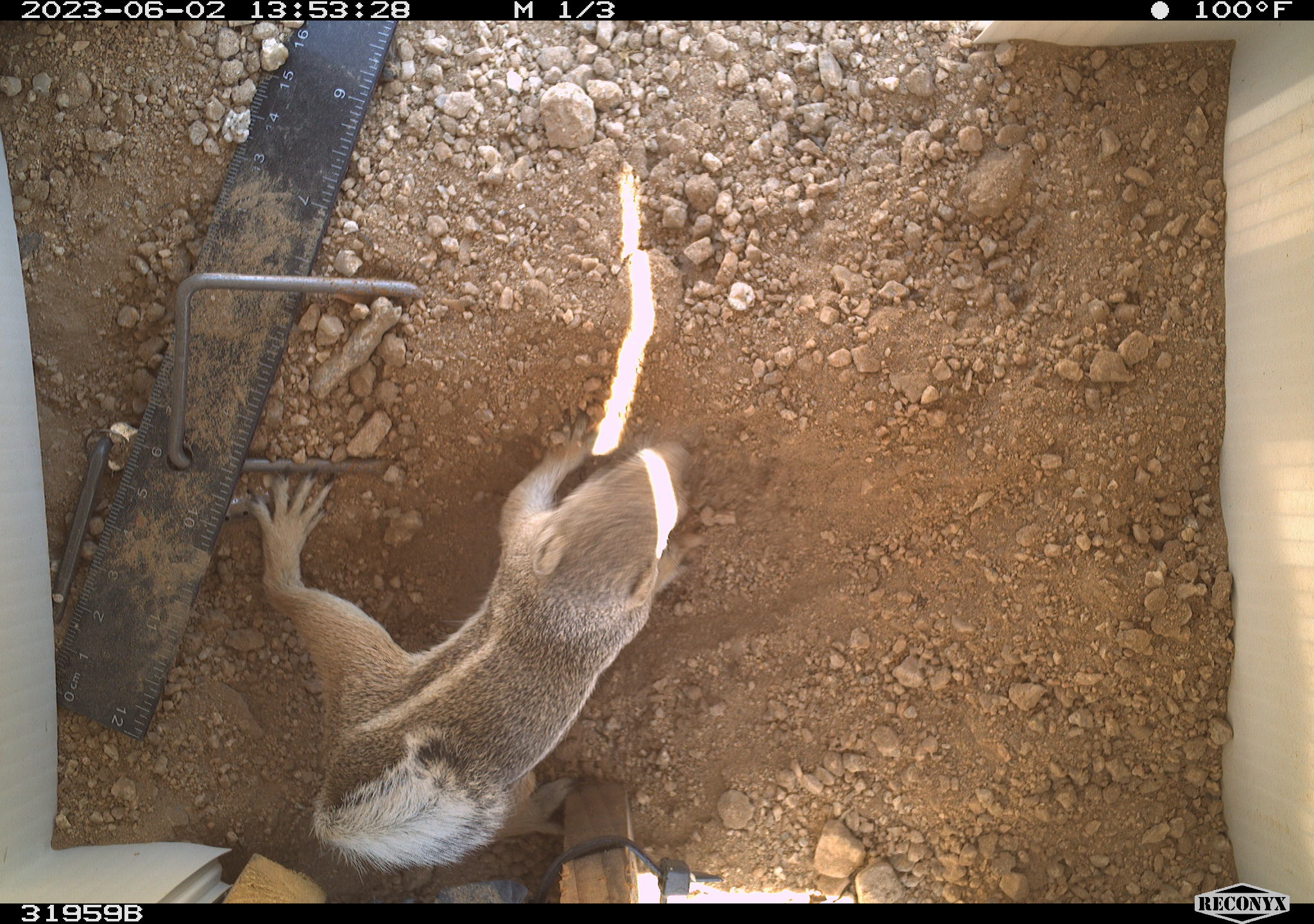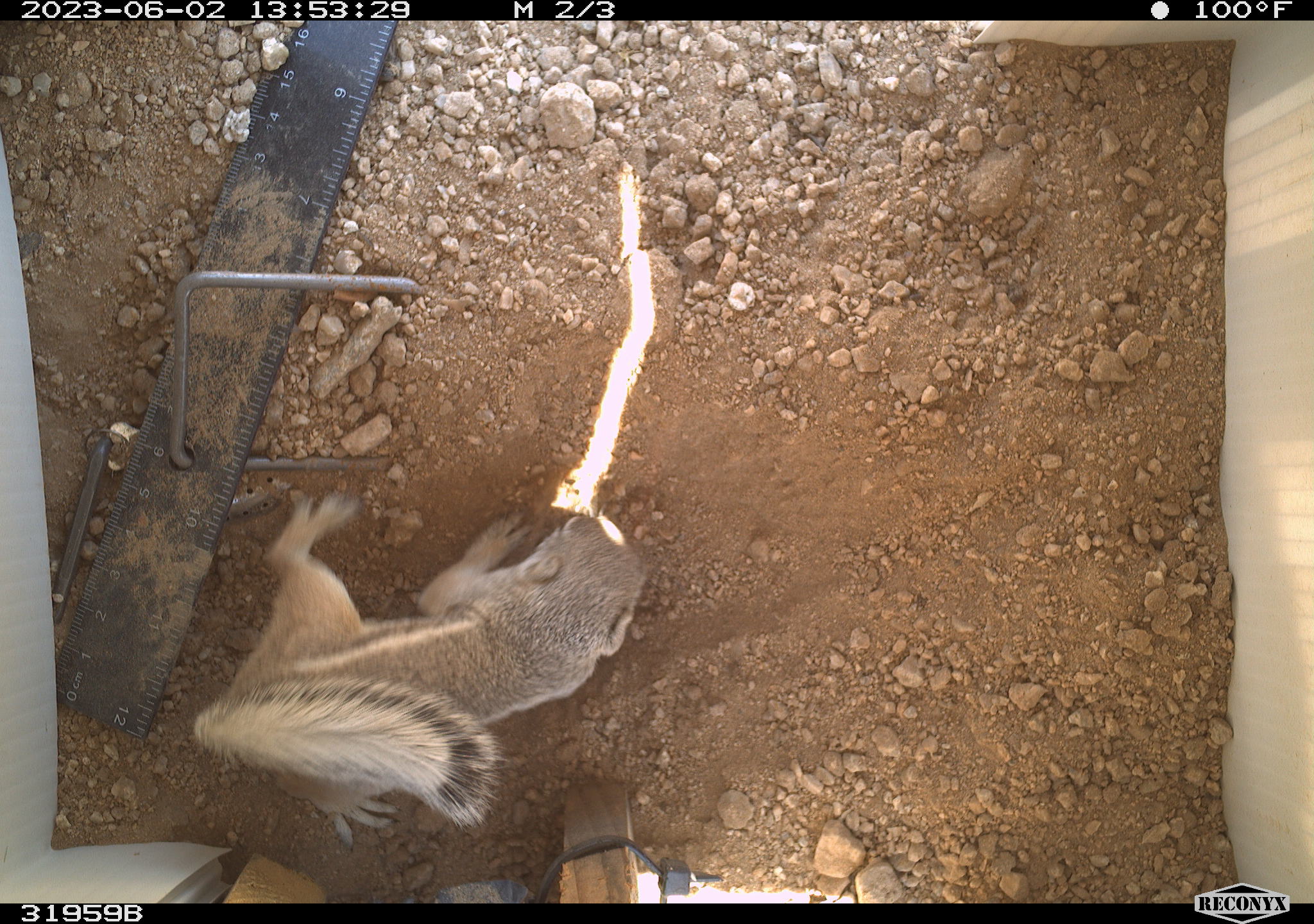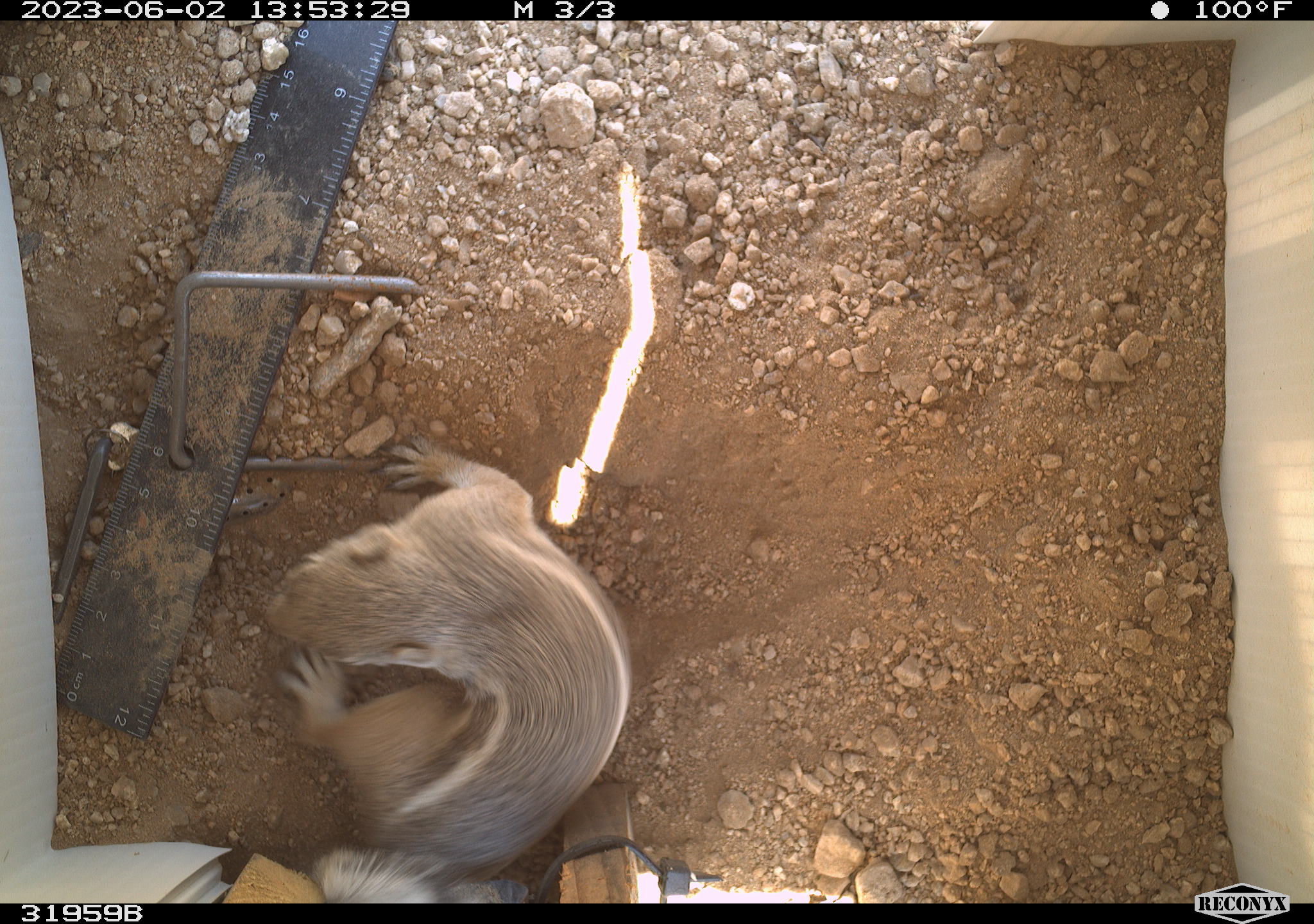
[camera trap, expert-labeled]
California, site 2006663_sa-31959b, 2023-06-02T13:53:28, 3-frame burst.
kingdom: Animalia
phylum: Chordata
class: Mammalia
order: Rodentia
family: Sciuridae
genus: Ammospermophilus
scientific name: Ammospermophilus leucurus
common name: white-tailed antelope squirrel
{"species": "white-tailed antelope squirrel (Ammospermophilus leucurus)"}